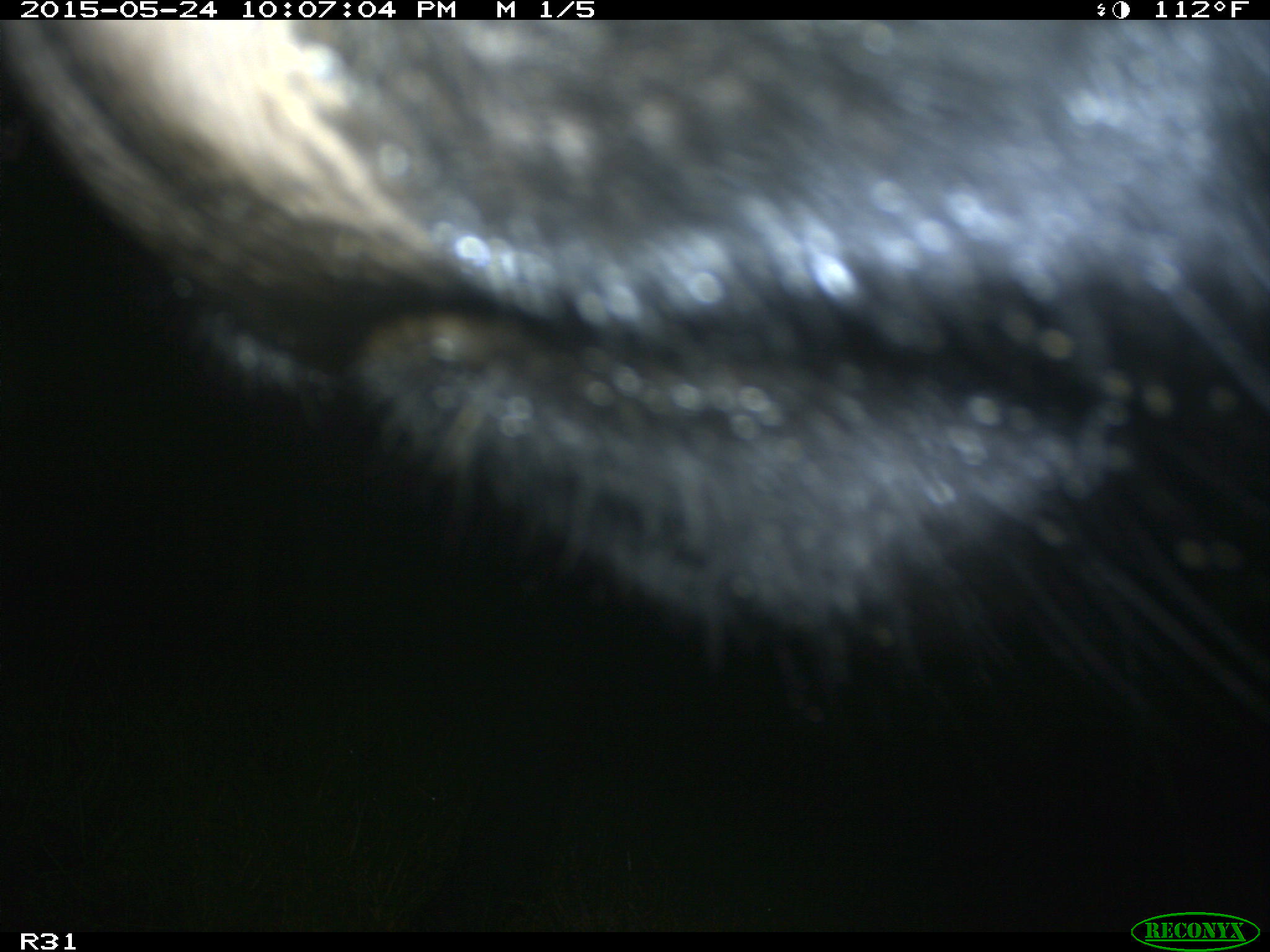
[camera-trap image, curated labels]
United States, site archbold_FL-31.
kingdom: Animalia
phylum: Chordata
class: Mammalia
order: Artiodactyla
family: Bovidae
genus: Bos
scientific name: Bos taurus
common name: domestic cow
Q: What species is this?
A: Bos taurus (domestic cow).